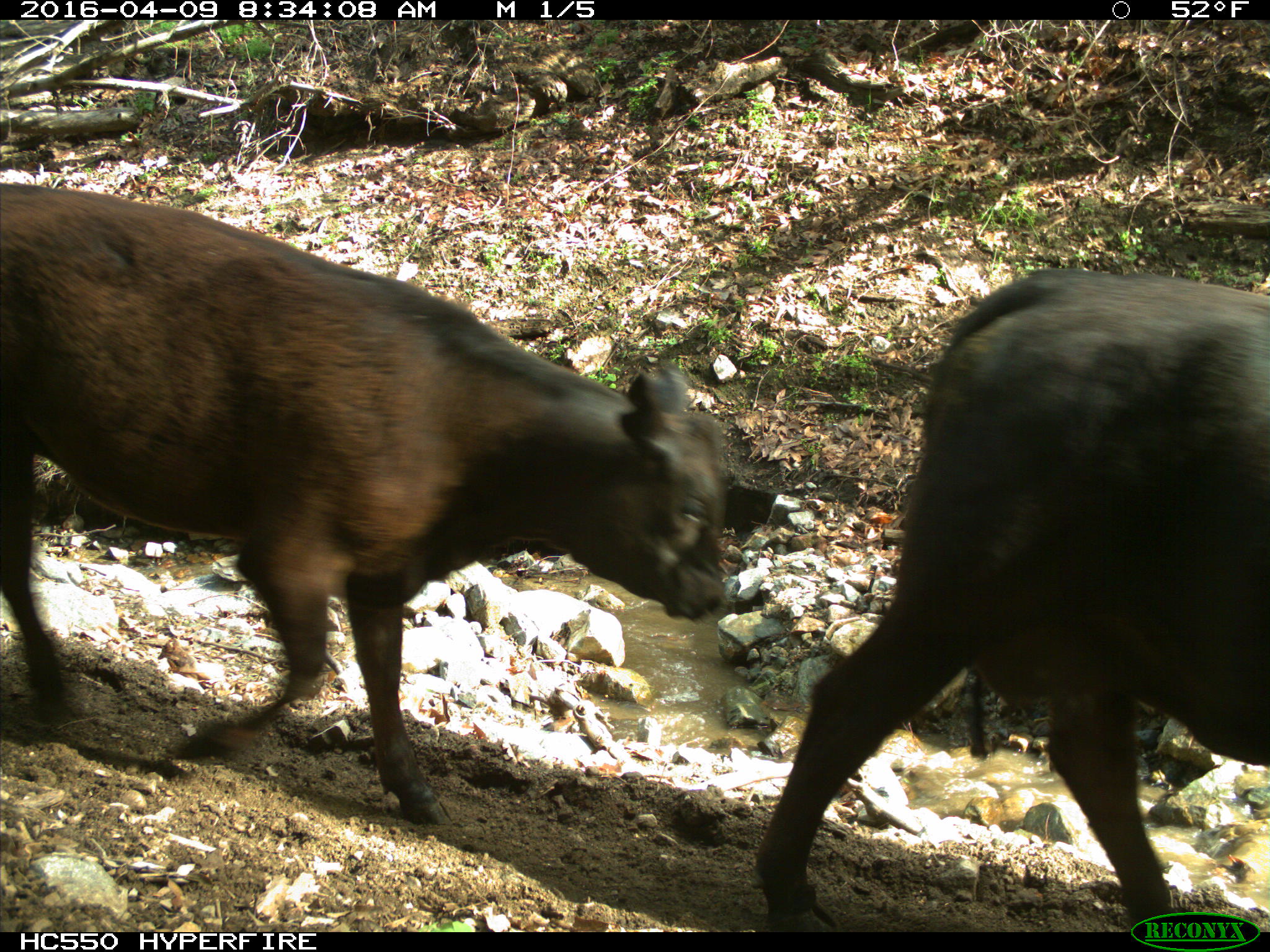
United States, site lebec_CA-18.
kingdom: Animalia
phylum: Chordata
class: Mammalia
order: Artiodactyla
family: Bovidae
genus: Bos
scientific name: Bos taurus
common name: domestic cow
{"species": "Bos taurus (domestic cow)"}